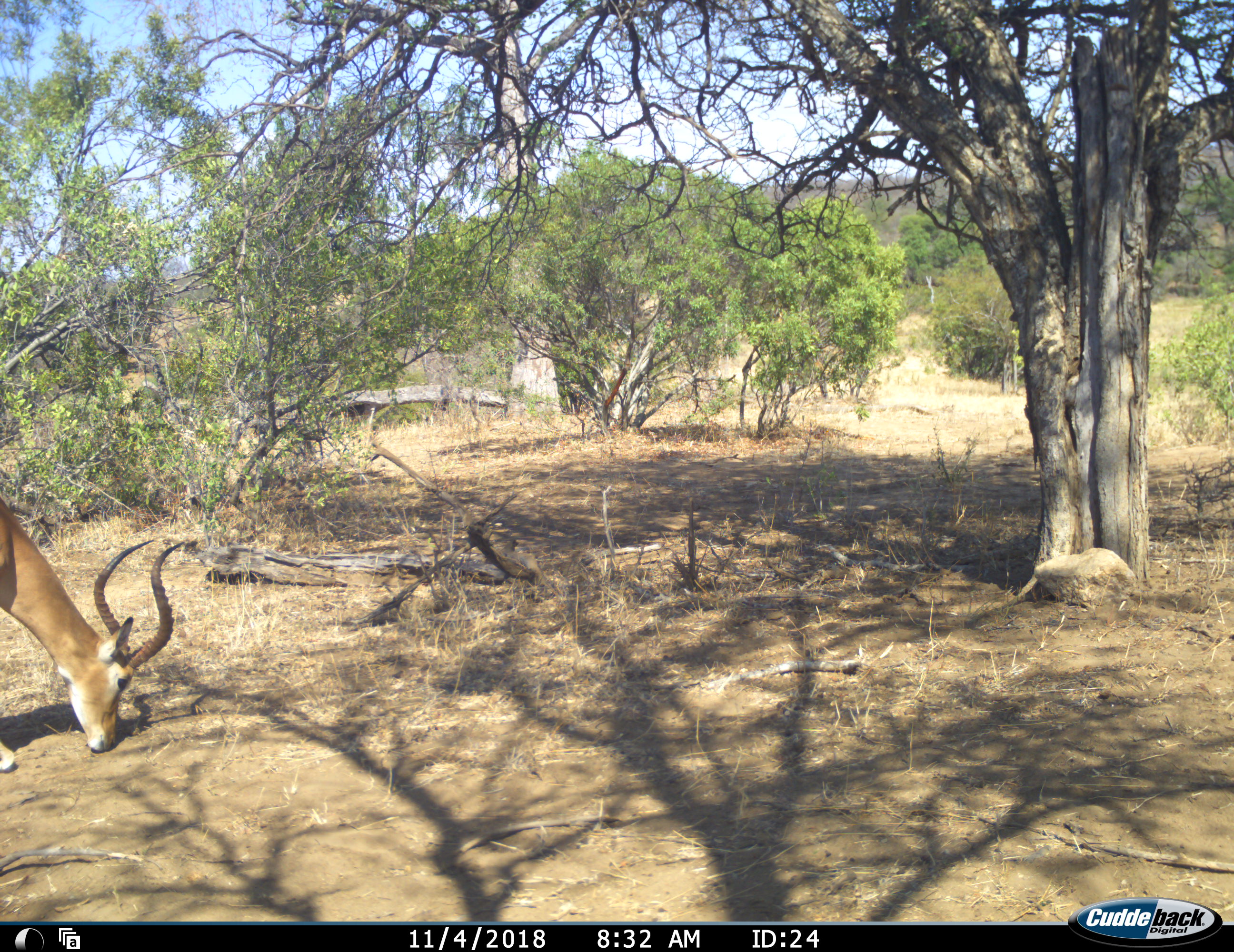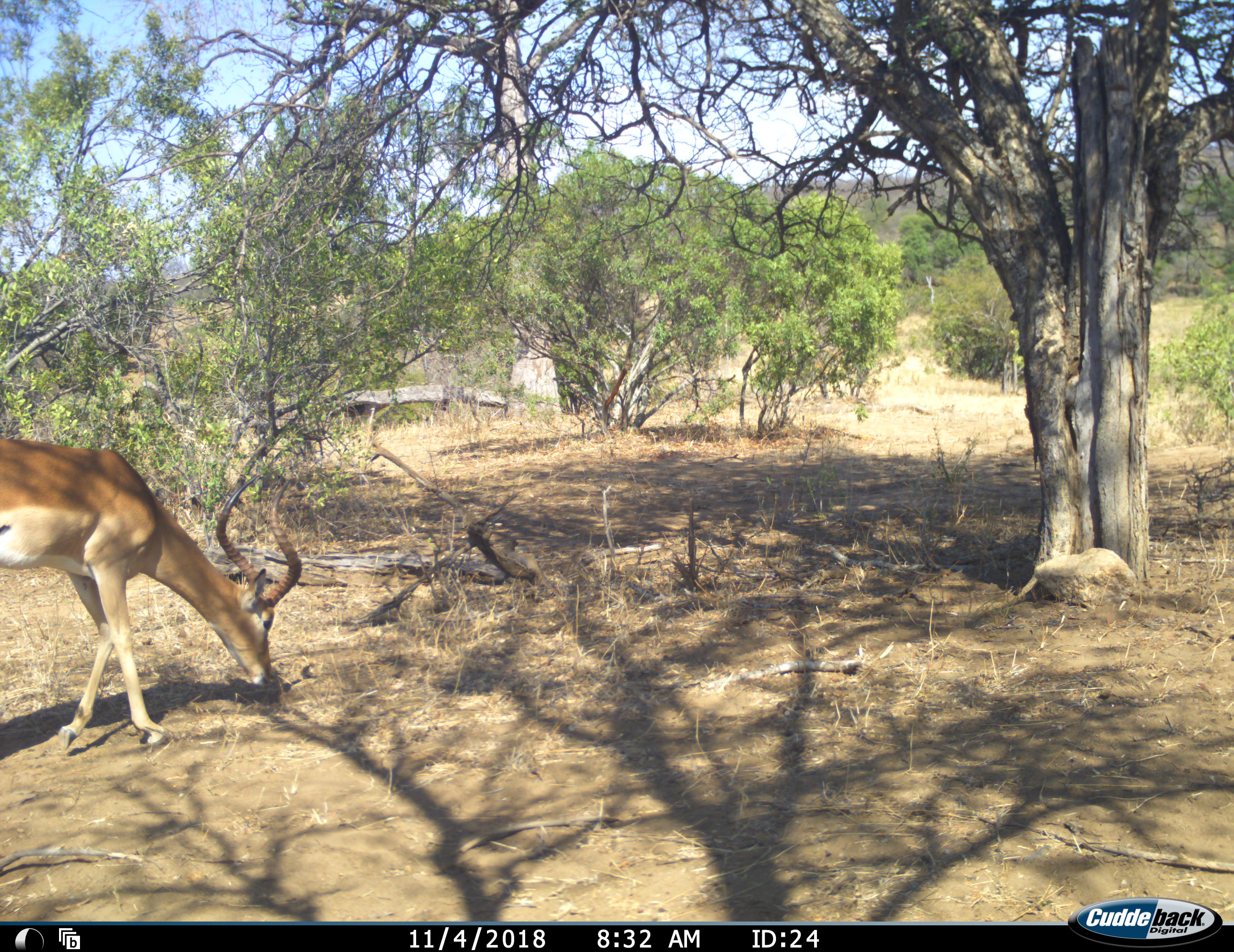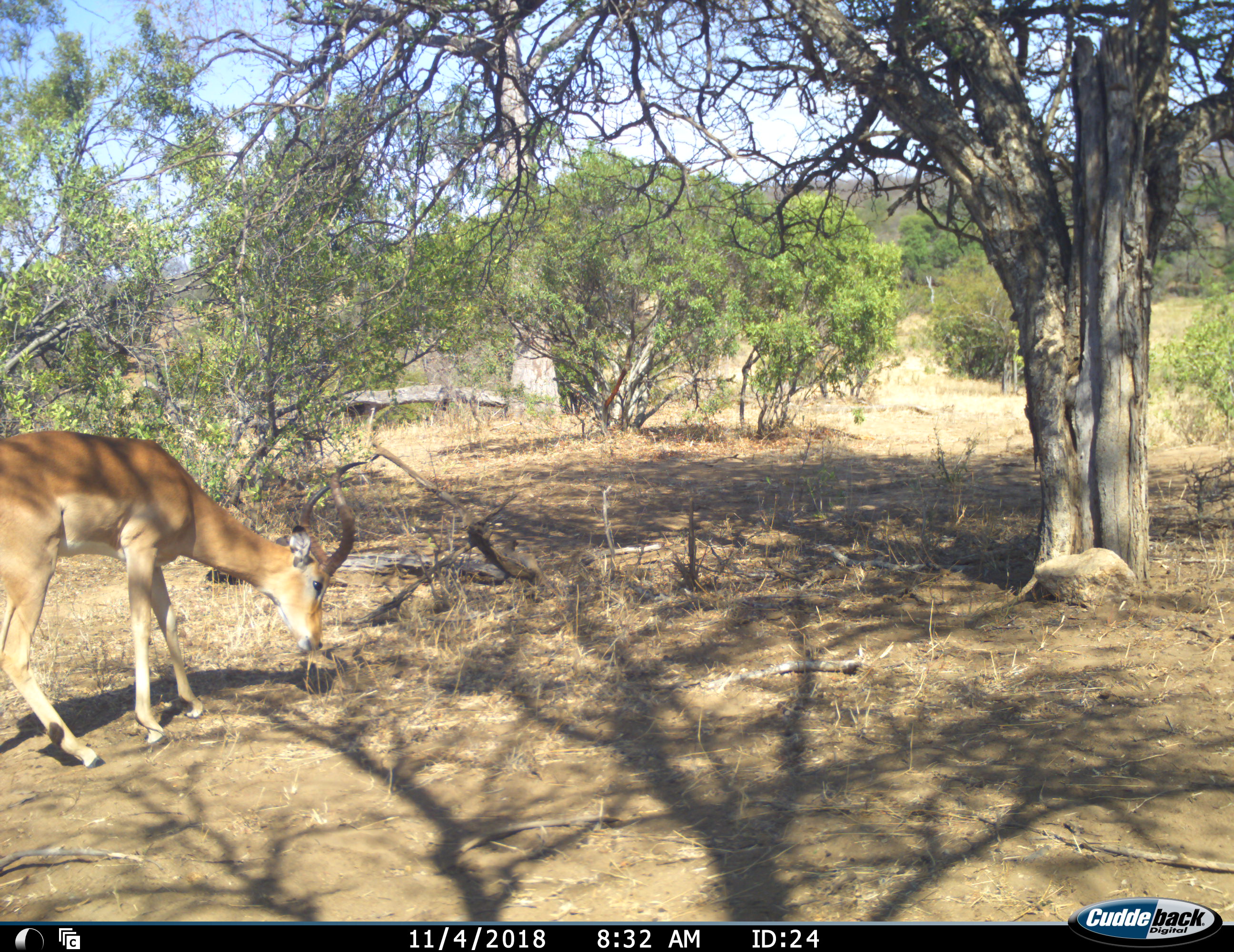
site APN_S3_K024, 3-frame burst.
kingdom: Animalia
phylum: Chordata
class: Mammalia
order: Artiodactyla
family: Bovidae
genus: Aepyceros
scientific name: Aepyceros melampus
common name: impala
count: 1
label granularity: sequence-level